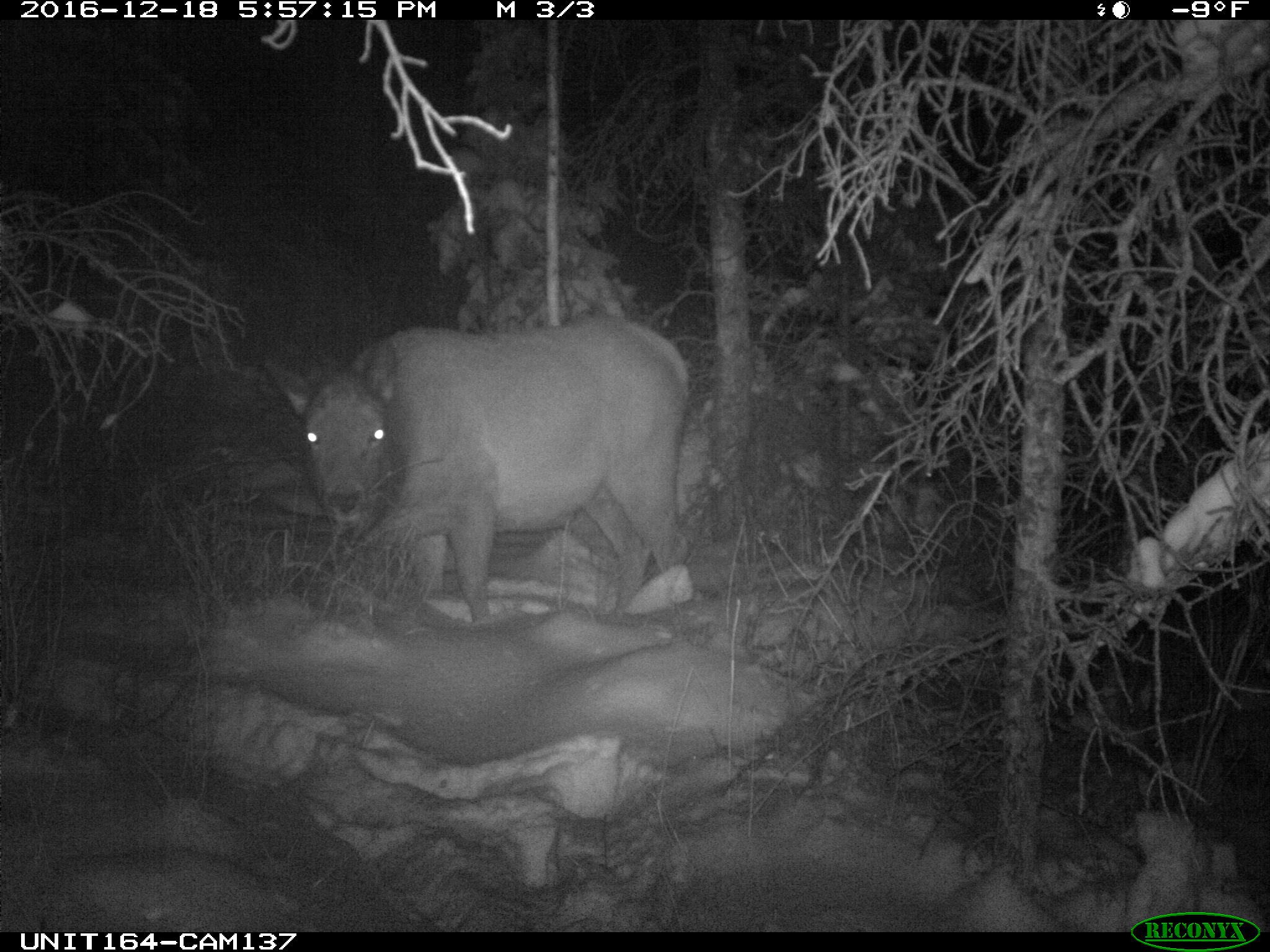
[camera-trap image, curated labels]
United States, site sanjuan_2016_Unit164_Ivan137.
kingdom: Animalia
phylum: Chordata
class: Mammalia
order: Artiodactyla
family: Cervidae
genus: Cervus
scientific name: Cervus elaphus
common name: red deer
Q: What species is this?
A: Cervus elaphus (red deer).